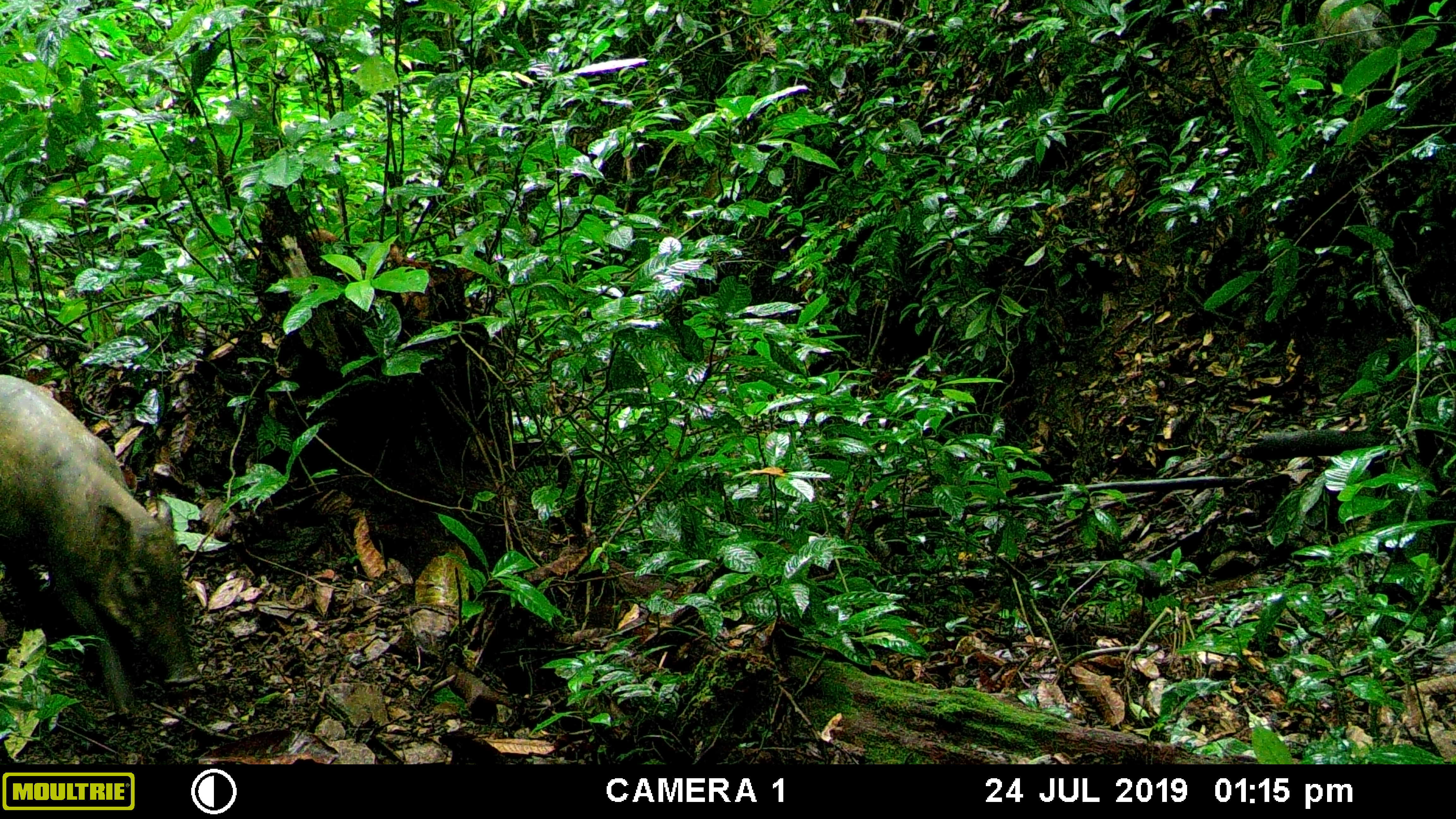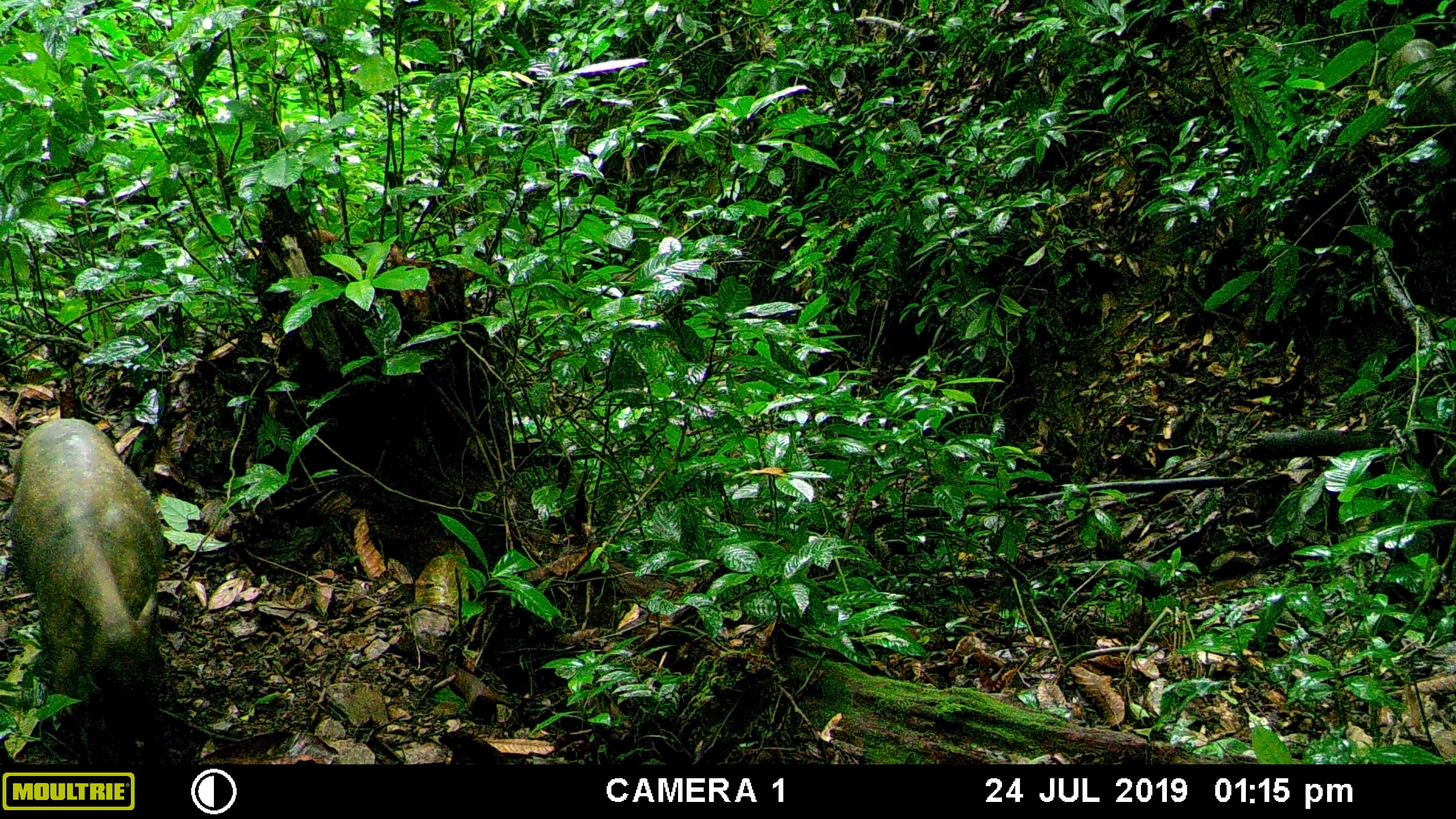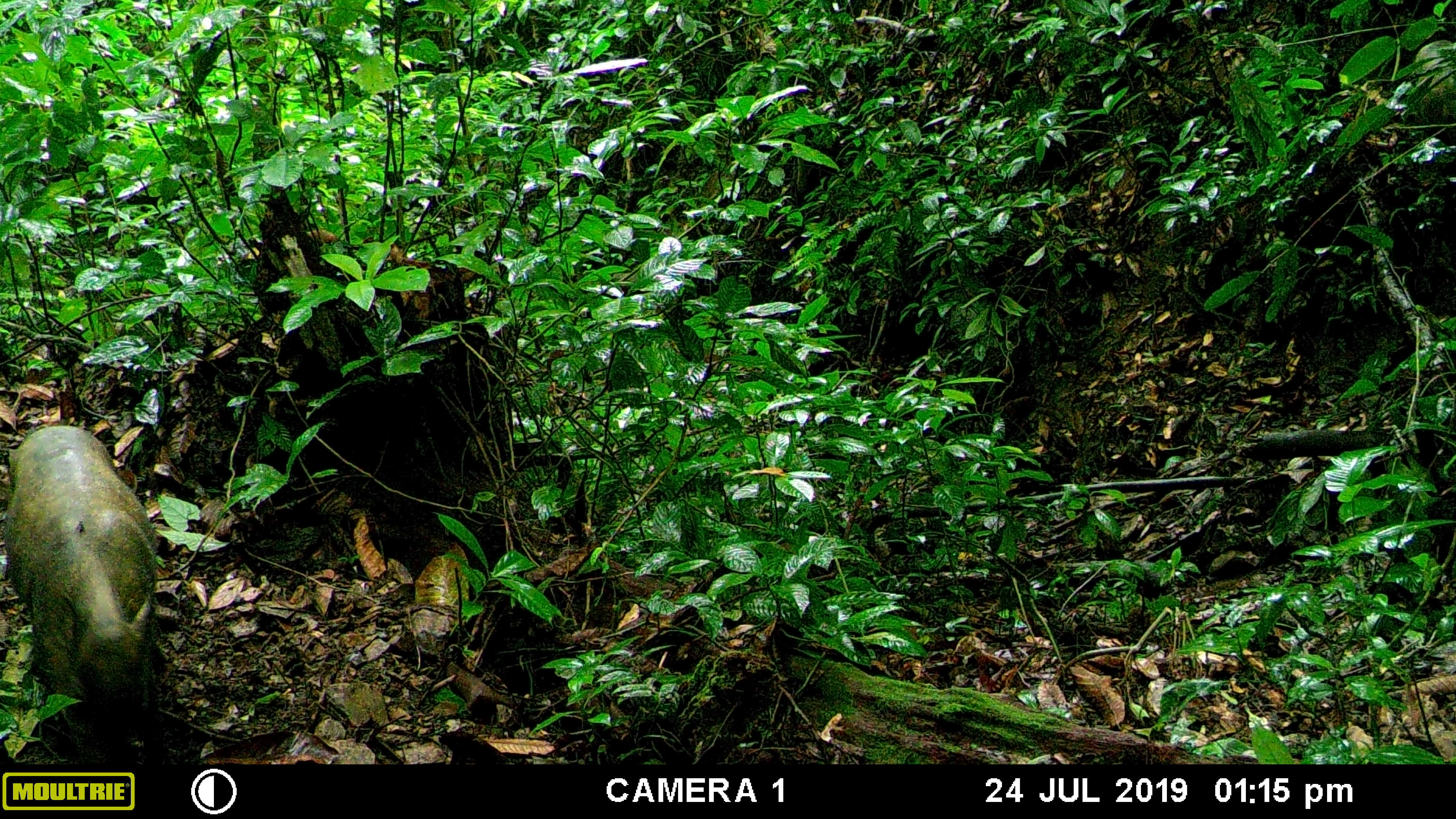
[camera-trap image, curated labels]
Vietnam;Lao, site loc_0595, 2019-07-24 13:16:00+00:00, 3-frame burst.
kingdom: Animalia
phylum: Chordata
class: Mammalia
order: Artiodactyla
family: Suidae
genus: Sus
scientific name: Sus scrofa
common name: eurasian wild pig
Eurasian wild pig (Sus scrofa). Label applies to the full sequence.